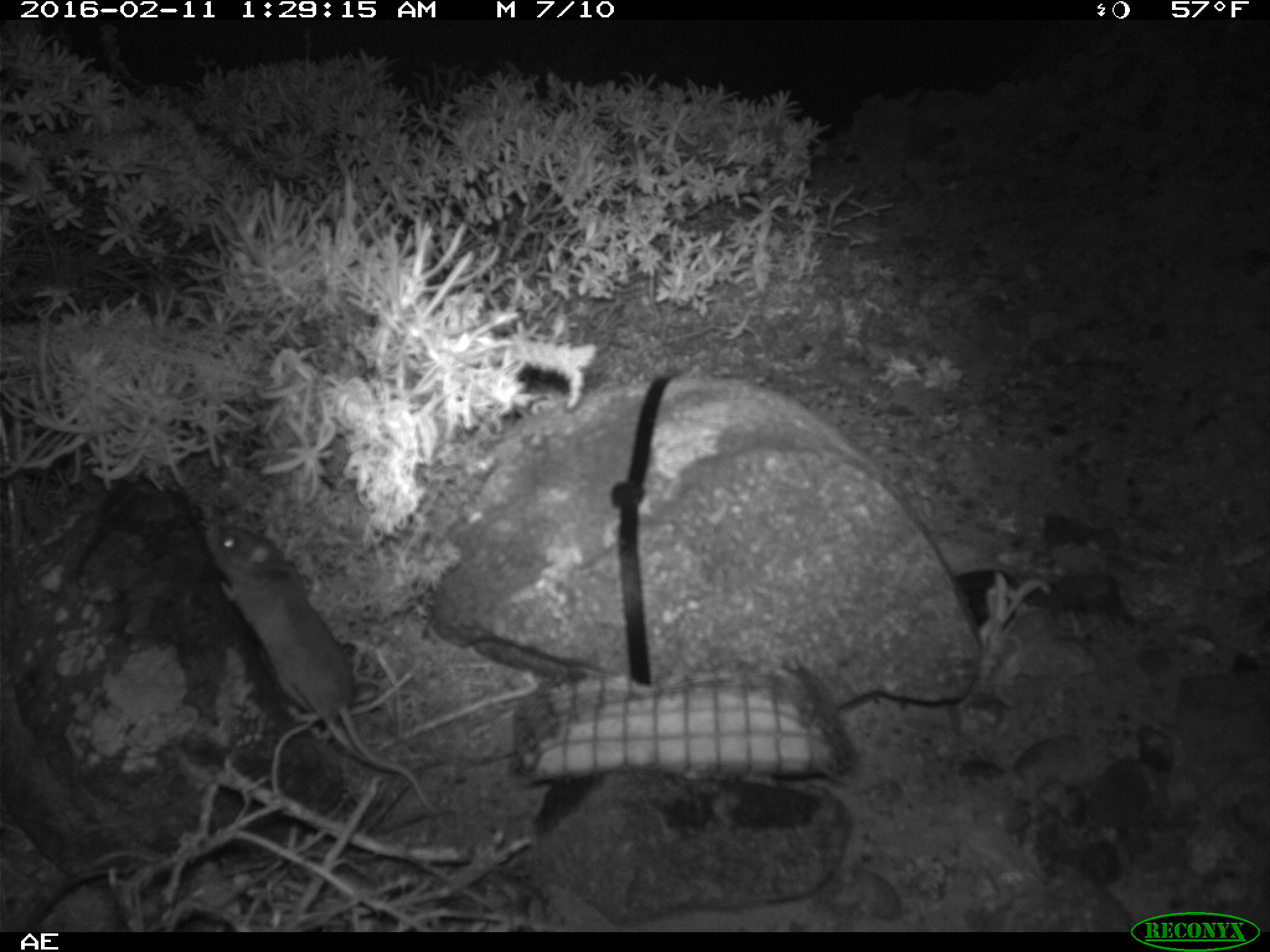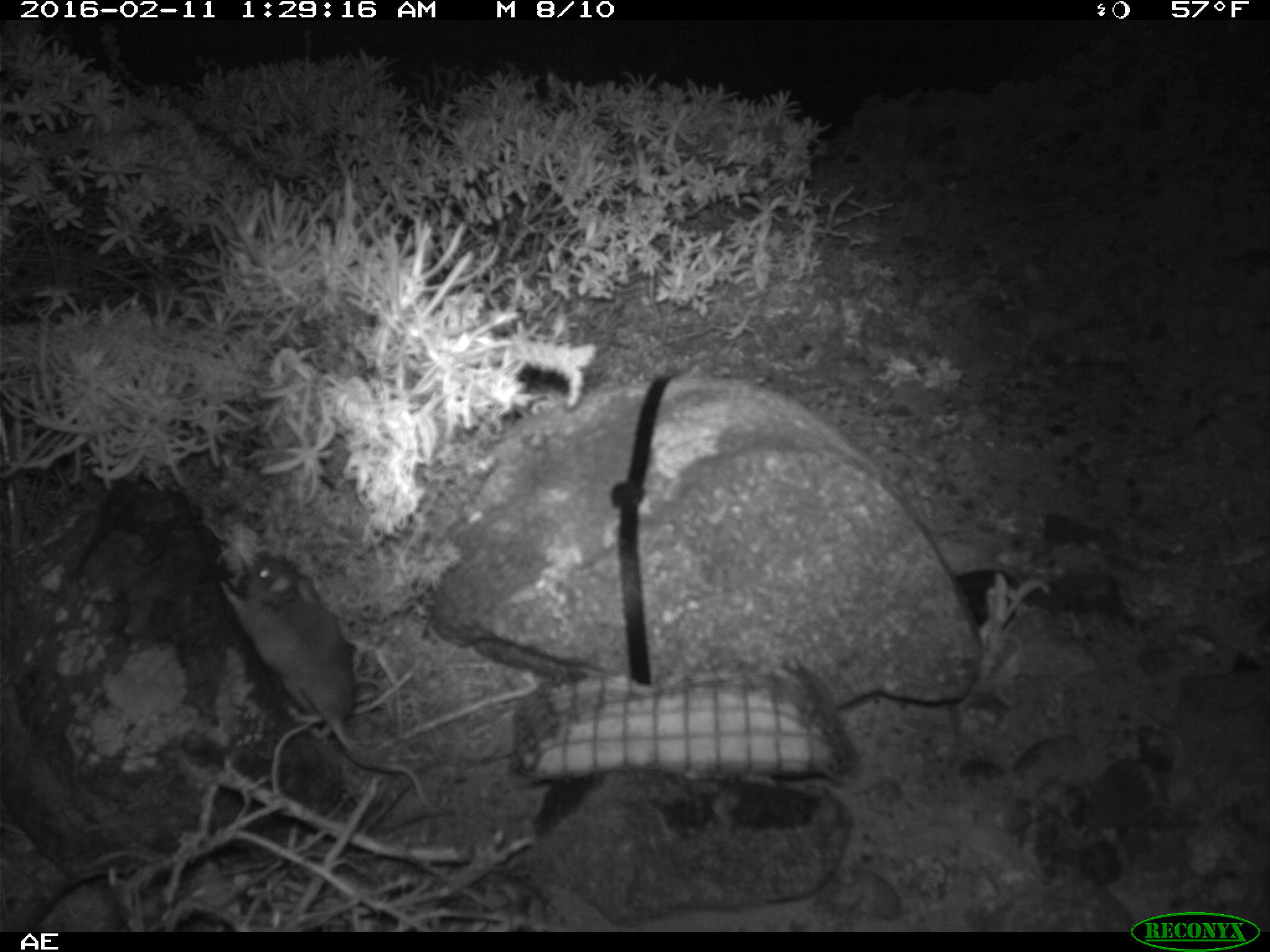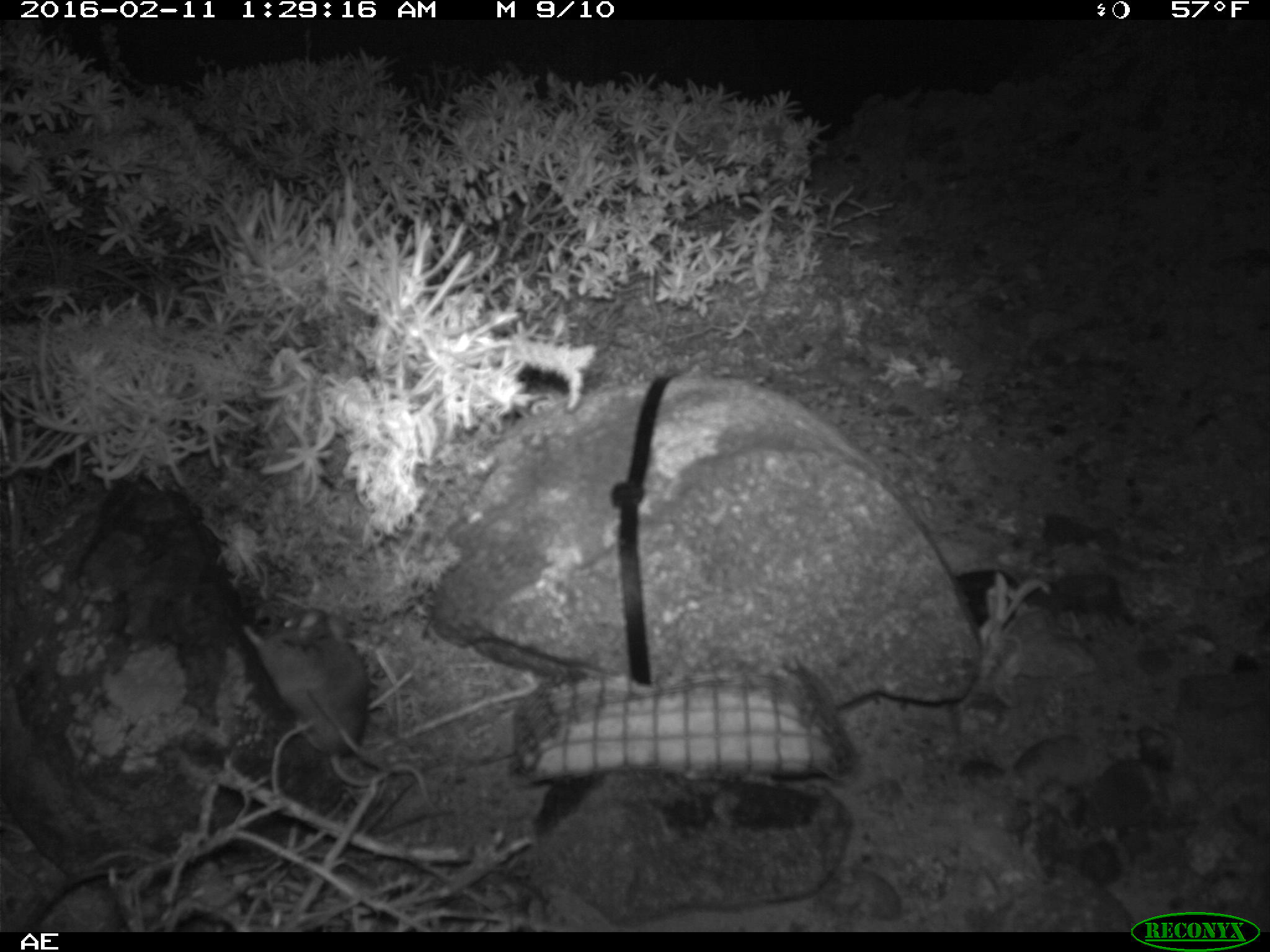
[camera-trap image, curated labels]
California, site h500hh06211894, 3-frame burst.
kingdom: Animalia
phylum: Chordata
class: Mammalia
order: Rodentia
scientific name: Rodentia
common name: rodent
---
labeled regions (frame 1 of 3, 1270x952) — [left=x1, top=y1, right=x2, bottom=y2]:
rodent: [left=203, top=519, right=442, bottom=813]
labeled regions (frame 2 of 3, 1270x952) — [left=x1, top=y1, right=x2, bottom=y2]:
rodent: [left=223, top=552, right=458, bottom=840]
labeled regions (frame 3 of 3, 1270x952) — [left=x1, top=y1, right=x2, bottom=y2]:
rodent: [left=243, top=608, right=451, bottom=816]